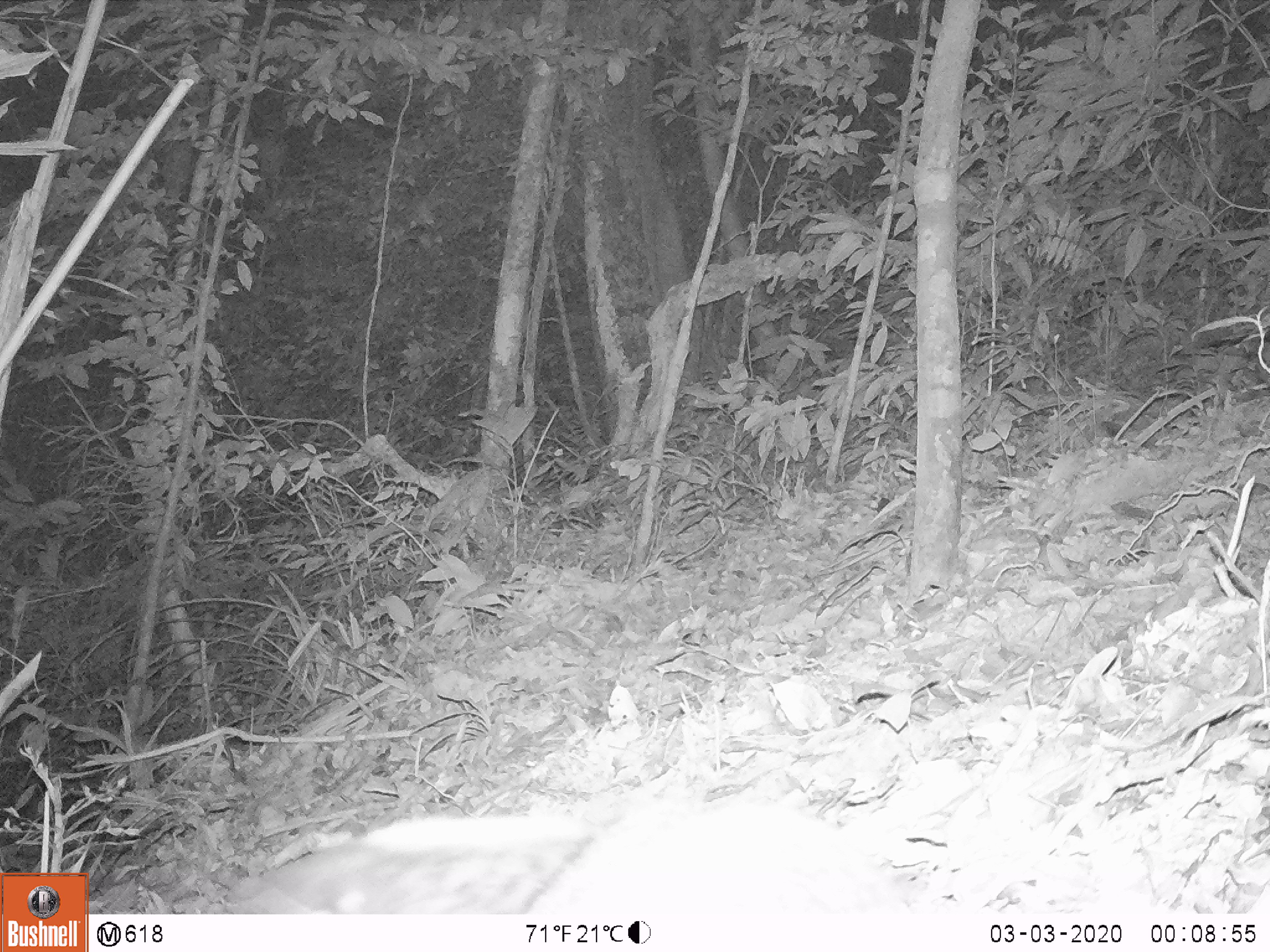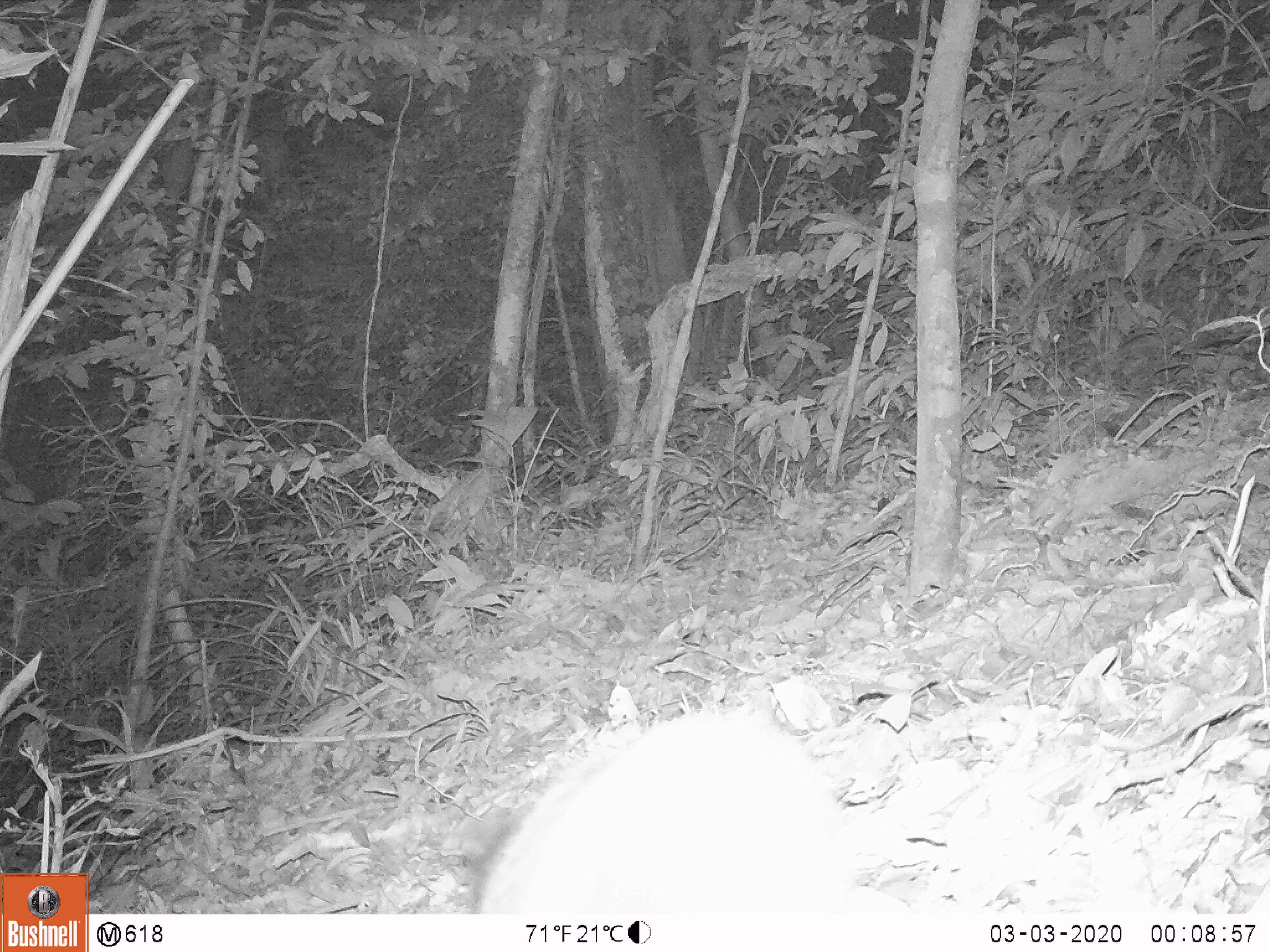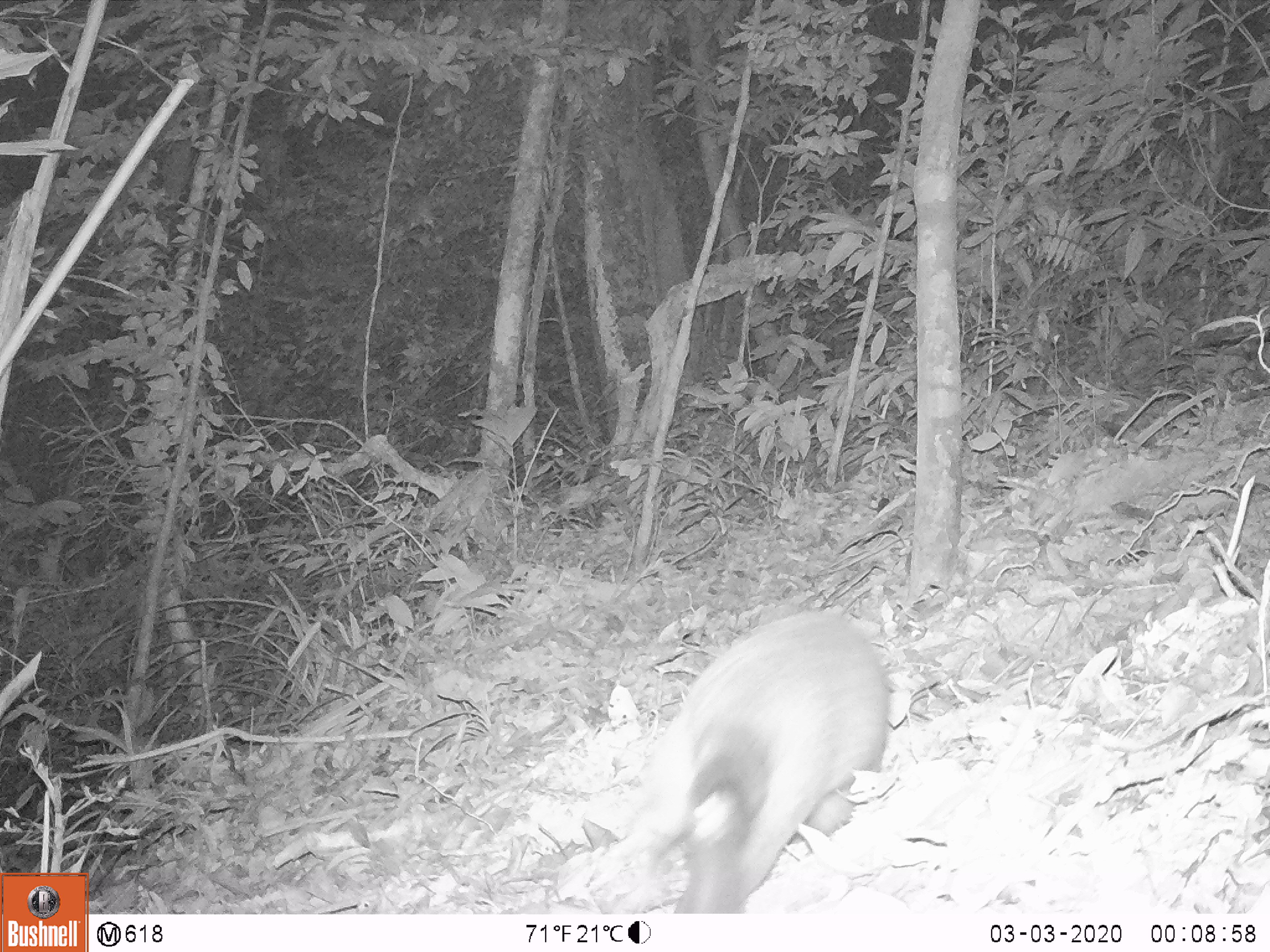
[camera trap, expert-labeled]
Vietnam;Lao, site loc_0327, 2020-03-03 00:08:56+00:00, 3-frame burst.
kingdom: Animalia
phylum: Chordata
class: Mammalia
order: Carnivora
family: Viverridae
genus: Paguma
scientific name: Paguma larvata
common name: masked palm civet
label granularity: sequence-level